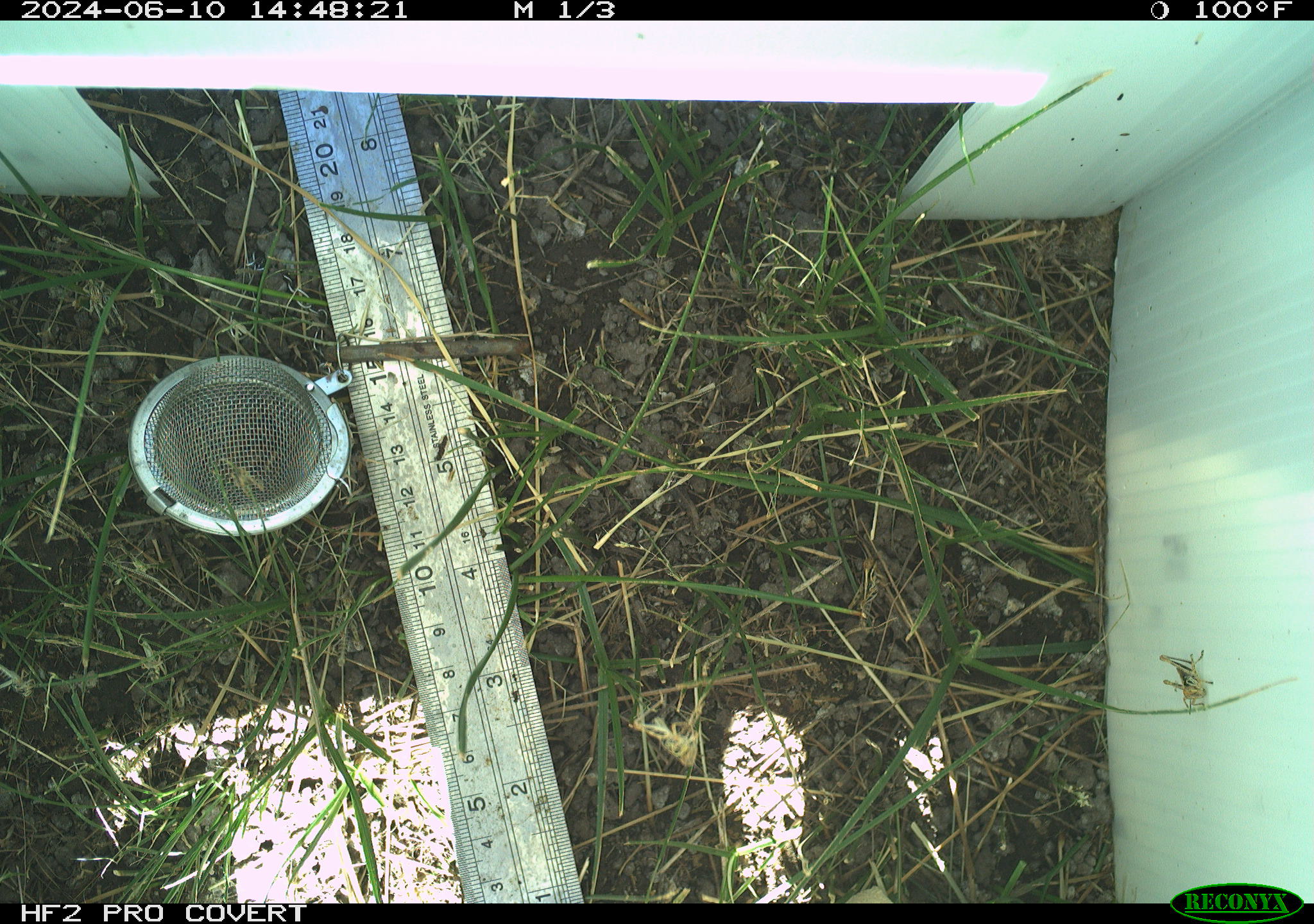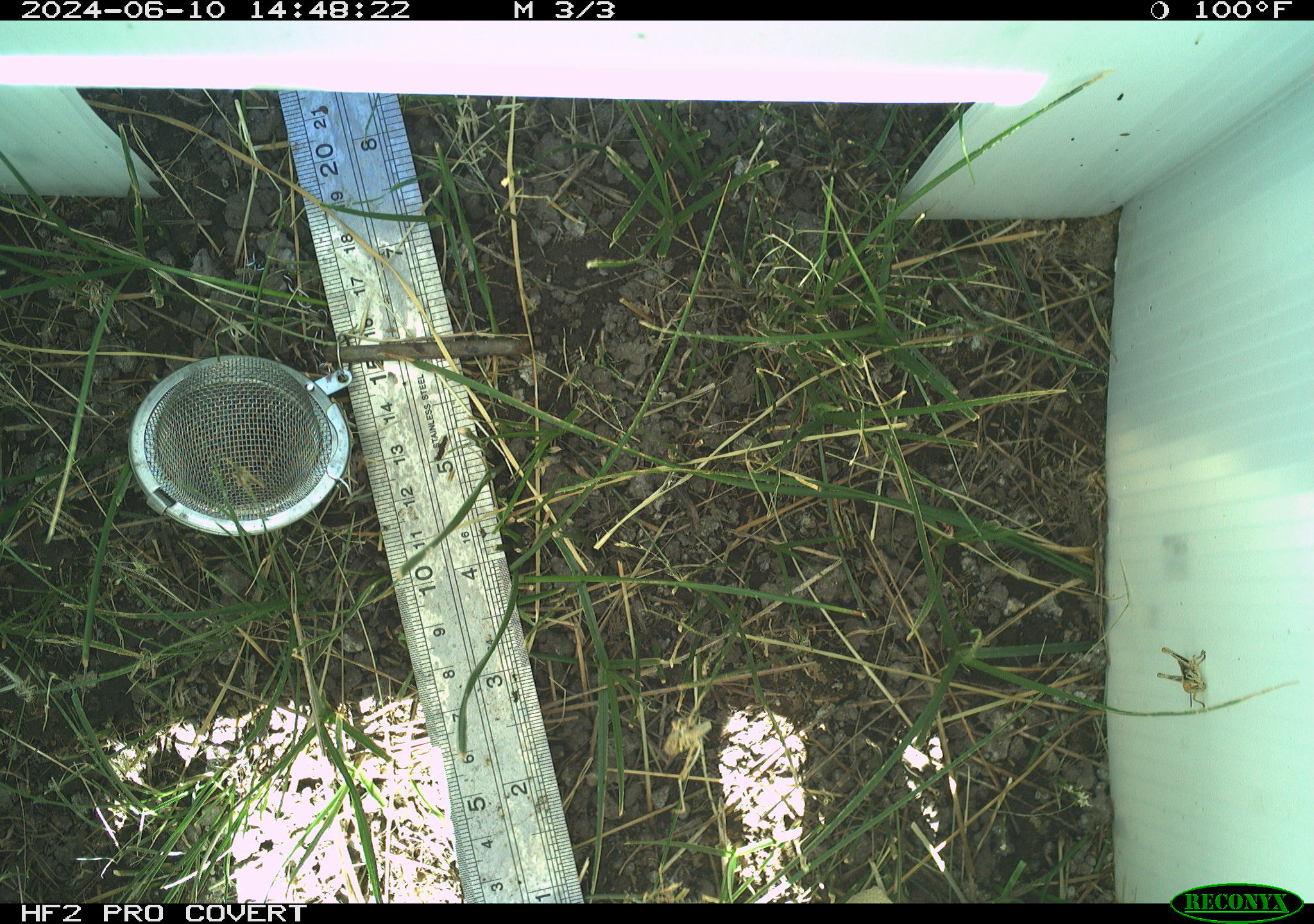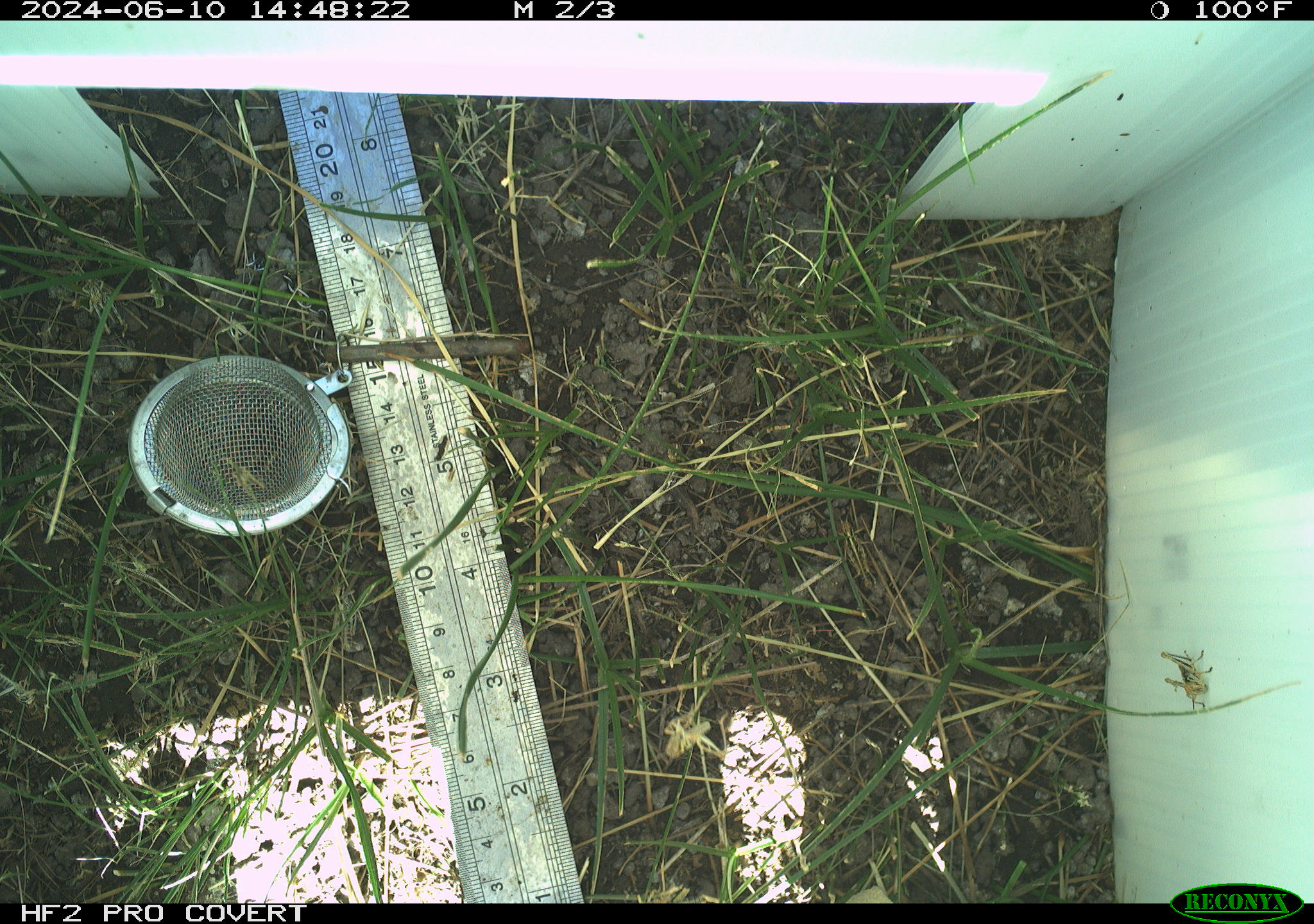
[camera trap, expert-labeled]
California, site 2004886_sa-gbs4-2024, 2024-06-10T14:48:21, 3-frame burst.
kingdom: Animalia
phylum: Arthropoda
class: Insecta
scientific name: Insecta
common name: insect